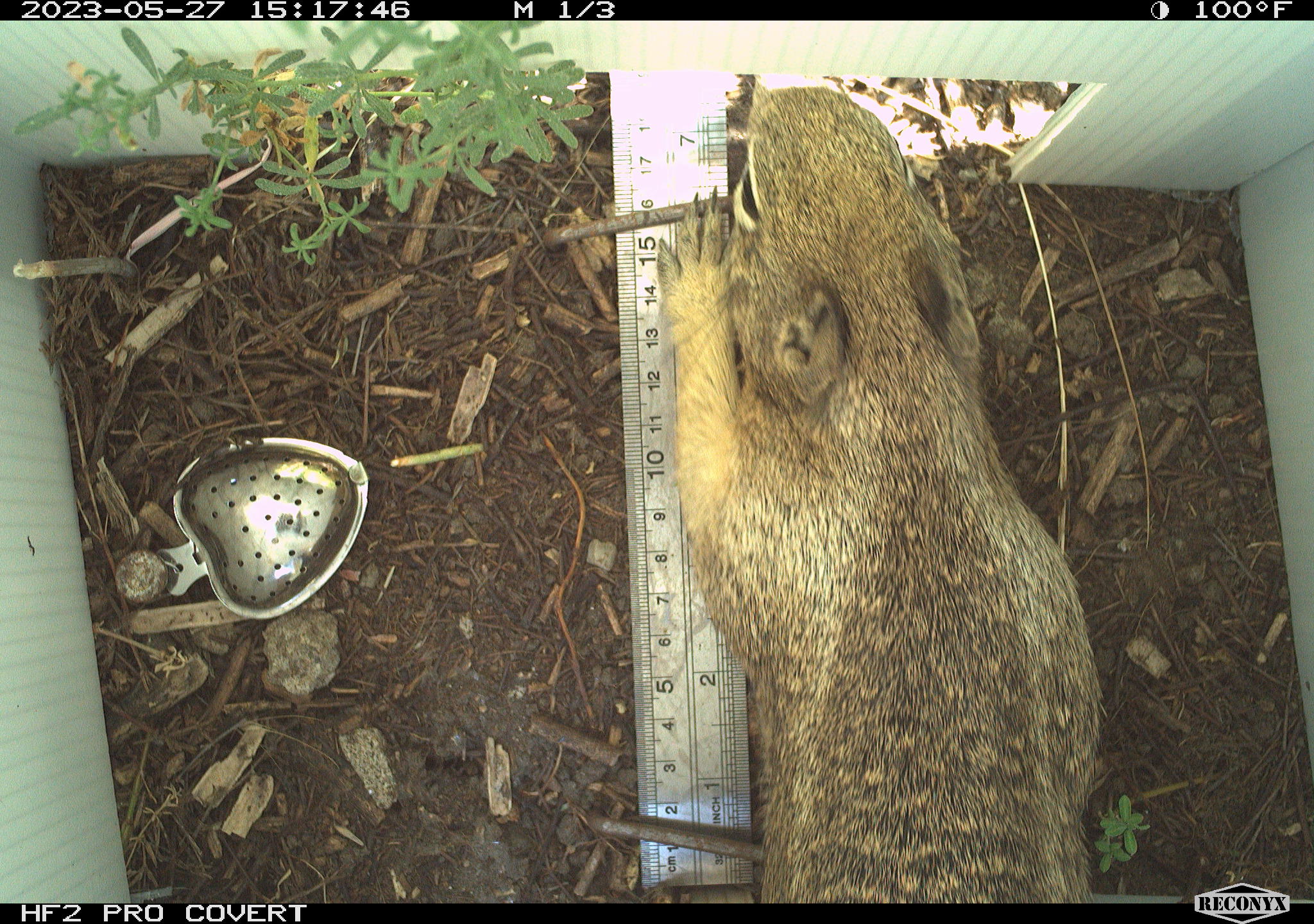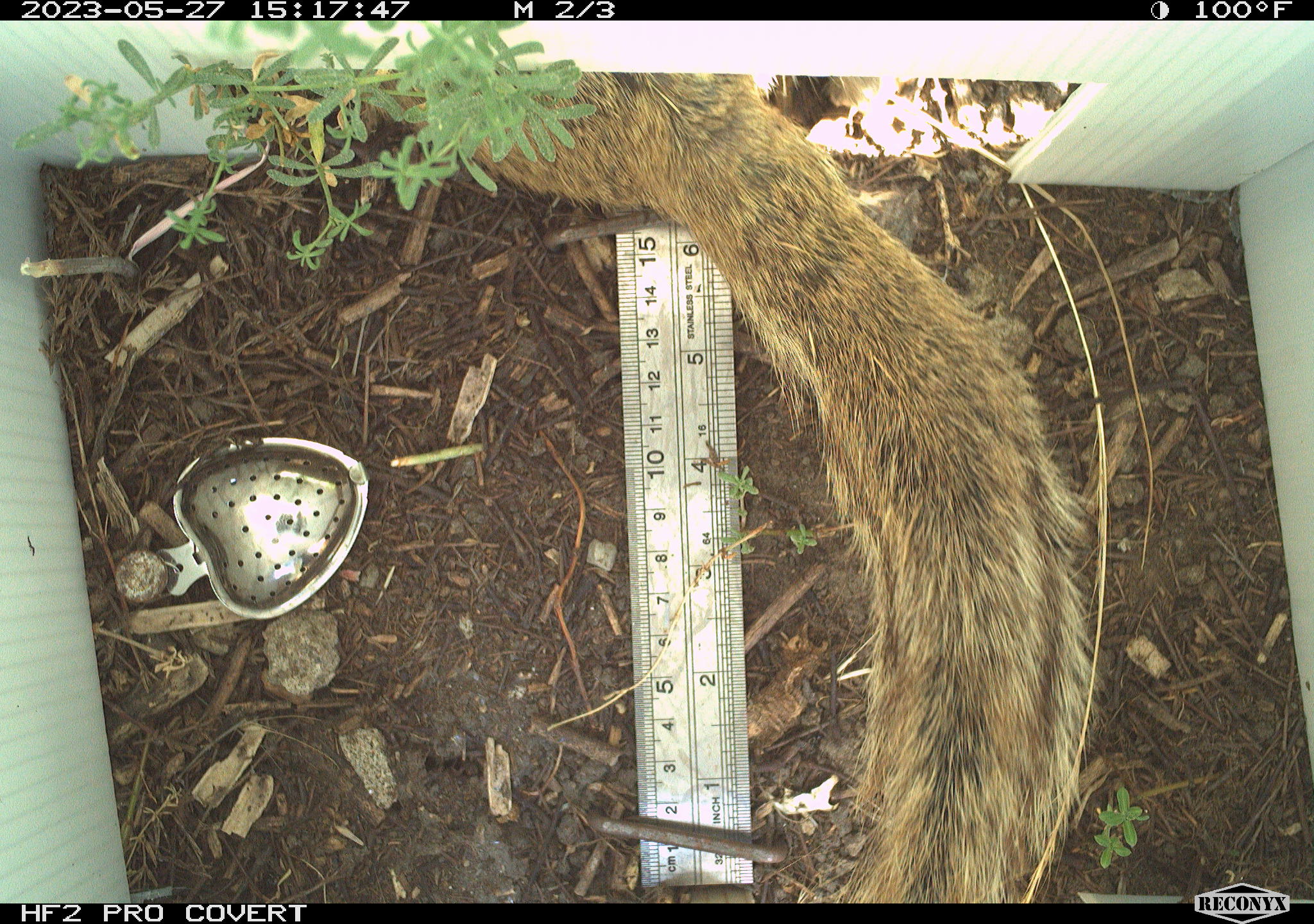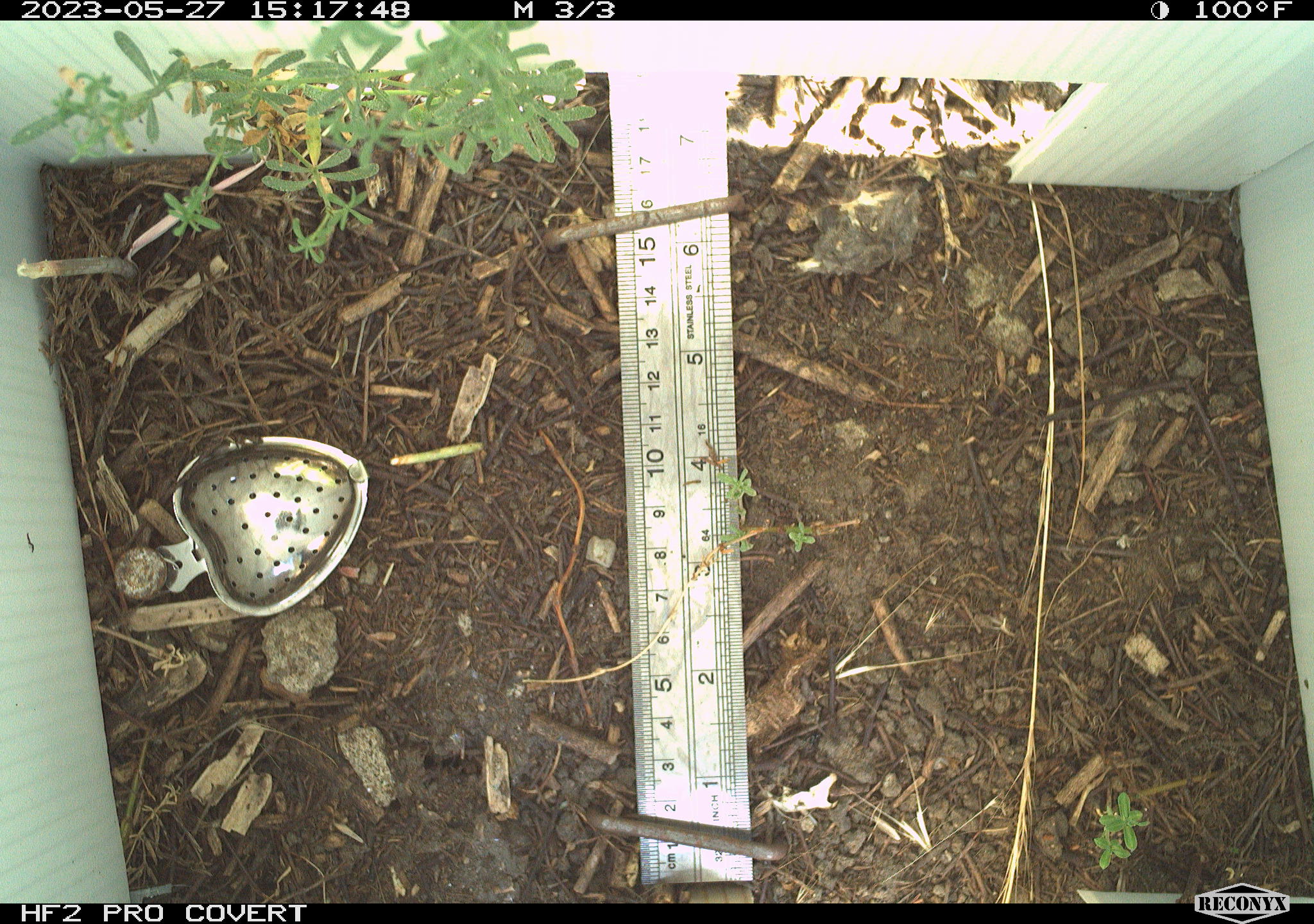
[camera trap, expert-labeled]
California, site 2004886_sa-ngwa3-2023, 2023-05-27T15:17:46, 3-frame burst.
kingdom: Animalia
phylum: Chordata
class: Mammalia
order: Rodentia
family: Sciuridae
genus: Otospermophilus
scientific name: Otospermophilus beecheyi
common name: california ground squirrel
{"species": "california ground squirrel (Otospermophilus beecheyi)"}